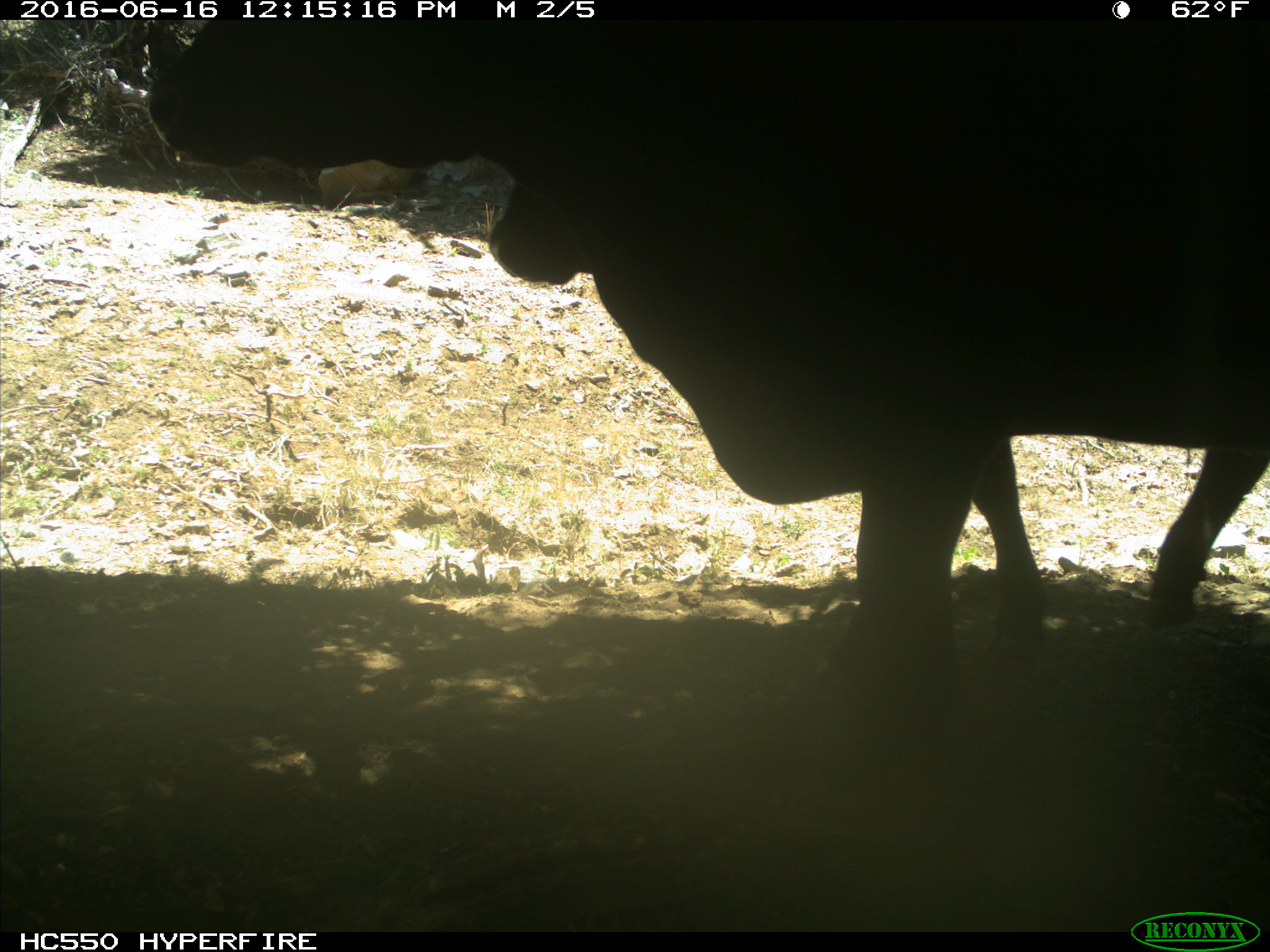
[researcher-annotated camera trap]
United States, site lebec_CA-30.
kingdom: Animalia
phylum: Chordata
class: Mammalia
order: Artiodactyla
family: Bovidae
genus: Bos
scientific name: Bos taurus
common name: domestic cow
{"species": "Bos taurus (domestic cow)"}